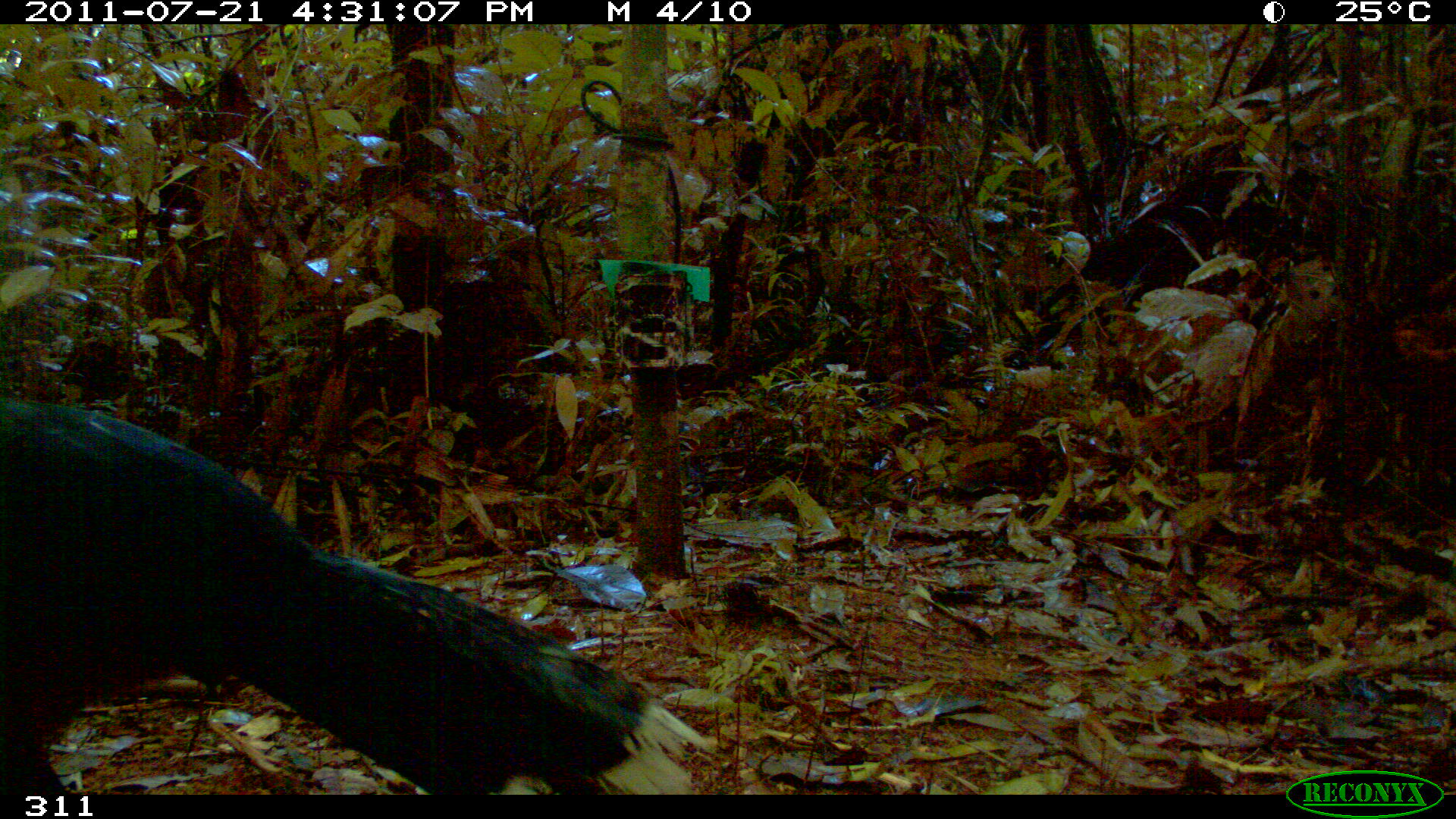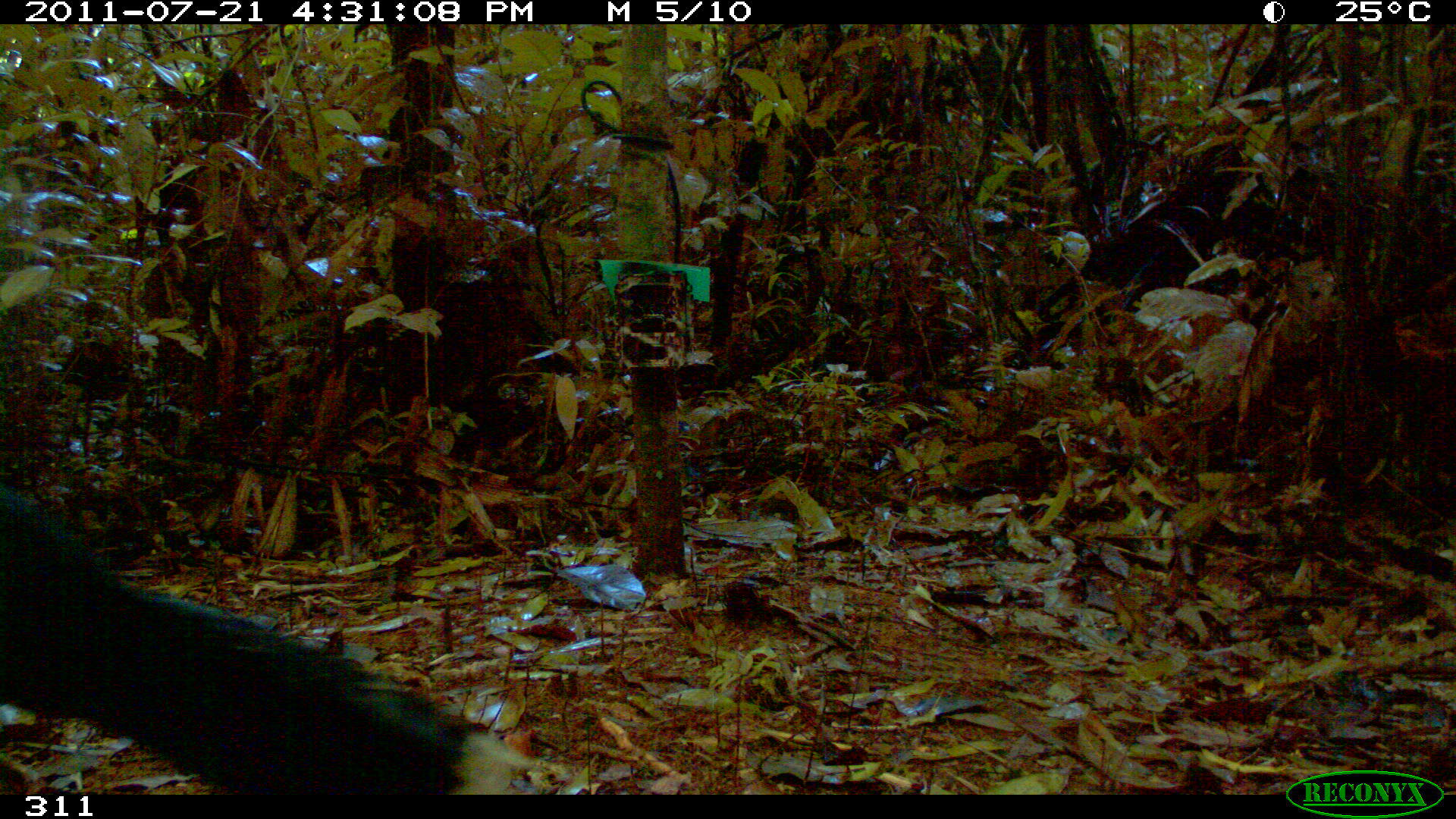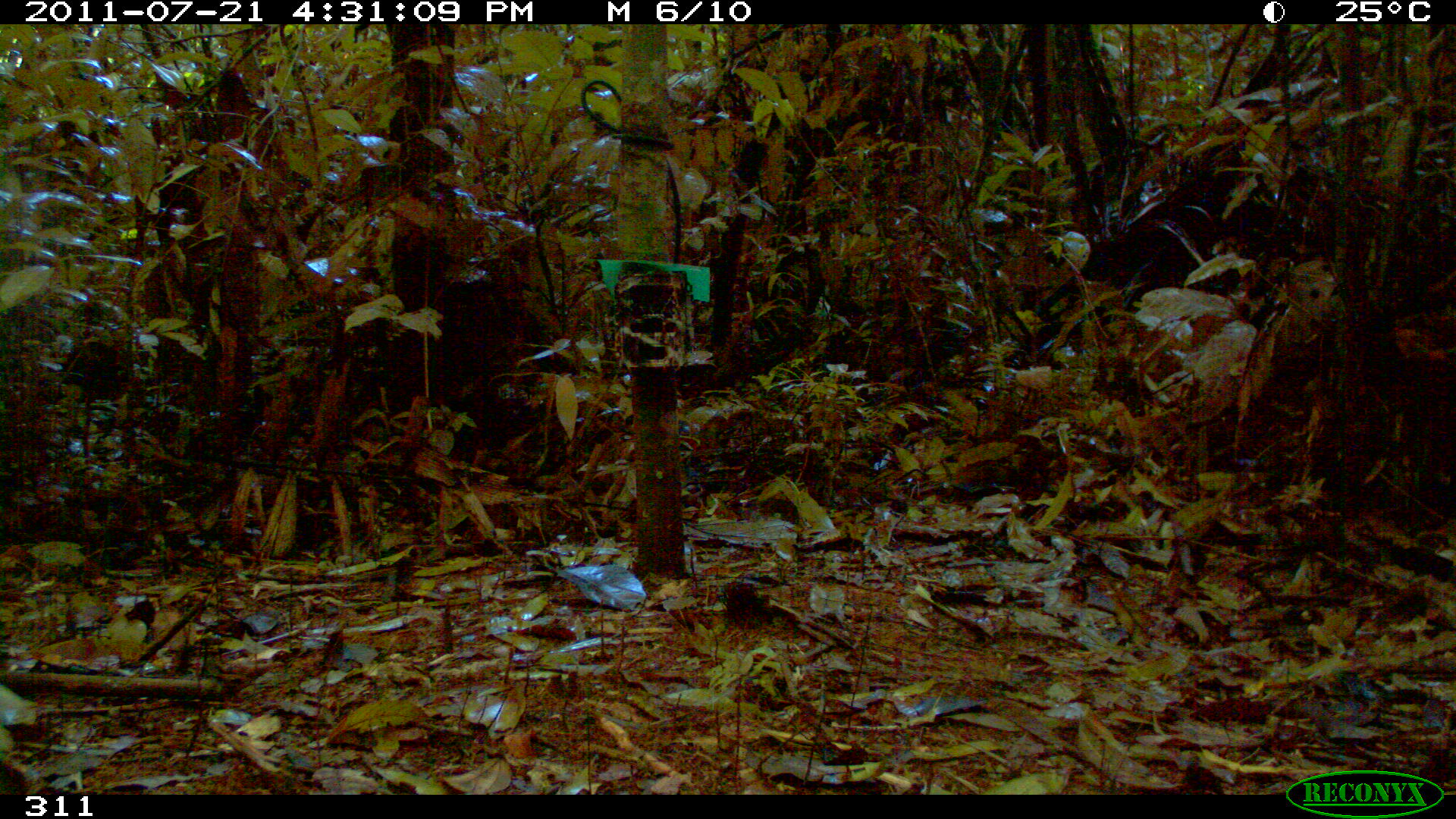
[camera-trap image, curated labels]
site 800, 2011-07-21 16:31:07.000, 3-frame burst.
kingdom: Animalia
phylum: Chordata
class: Aves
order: Galliformes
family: Cracidae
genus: Mitu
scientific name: Mitu tuberosum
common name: razor-billed curassow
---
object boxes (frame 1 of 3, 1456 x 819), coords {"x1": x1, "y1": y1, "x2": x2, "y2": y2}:
mitu tuberosum: {"x1": 0, "y1": 395, "x2": 713, "y2": 795}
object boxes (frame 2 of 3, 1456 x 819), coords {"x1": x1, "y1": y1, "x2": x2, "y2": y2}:
mitu tuberosum: {"x1": 0, "y1": 483, "x2": 531, "y2": 793}